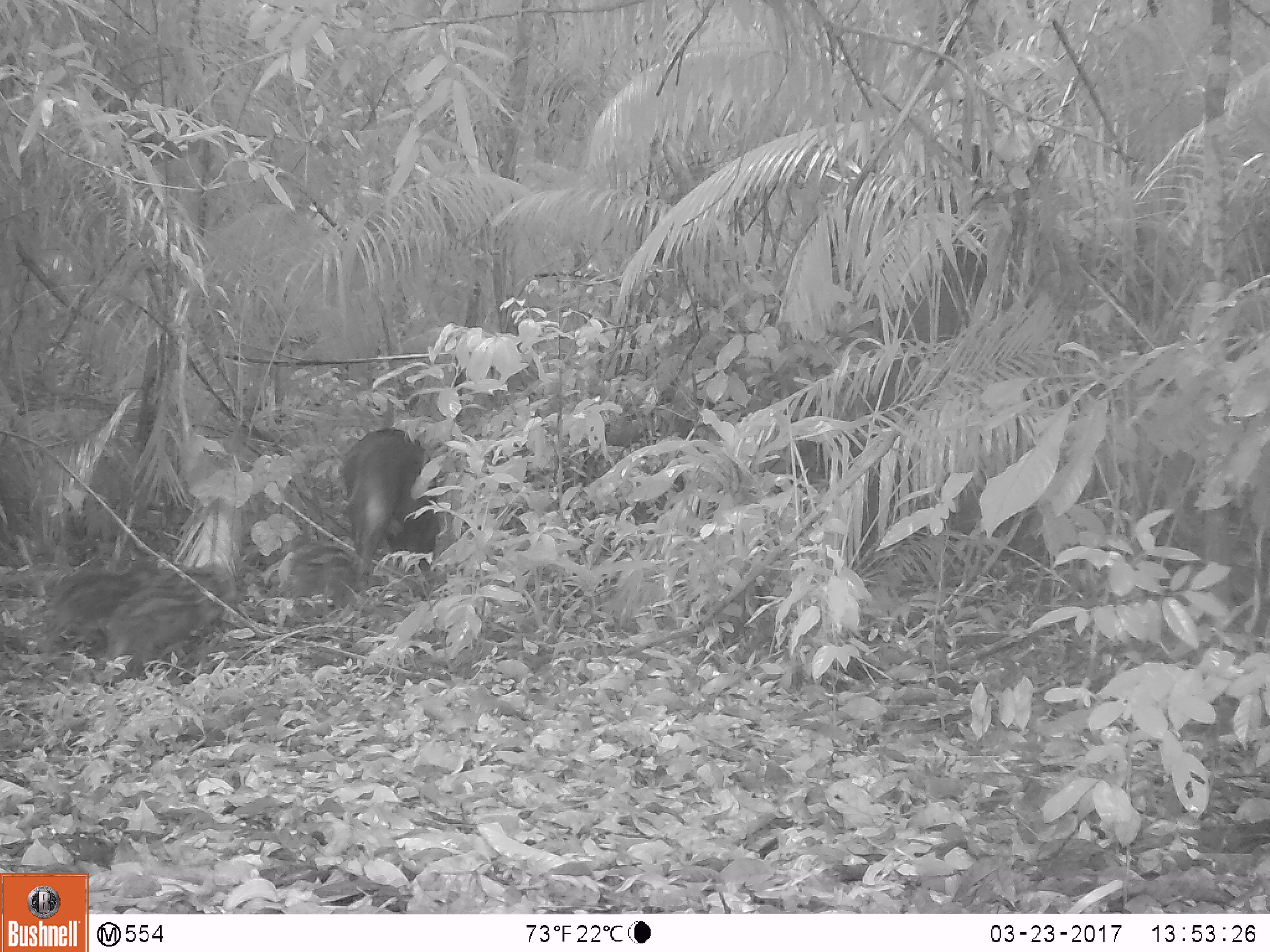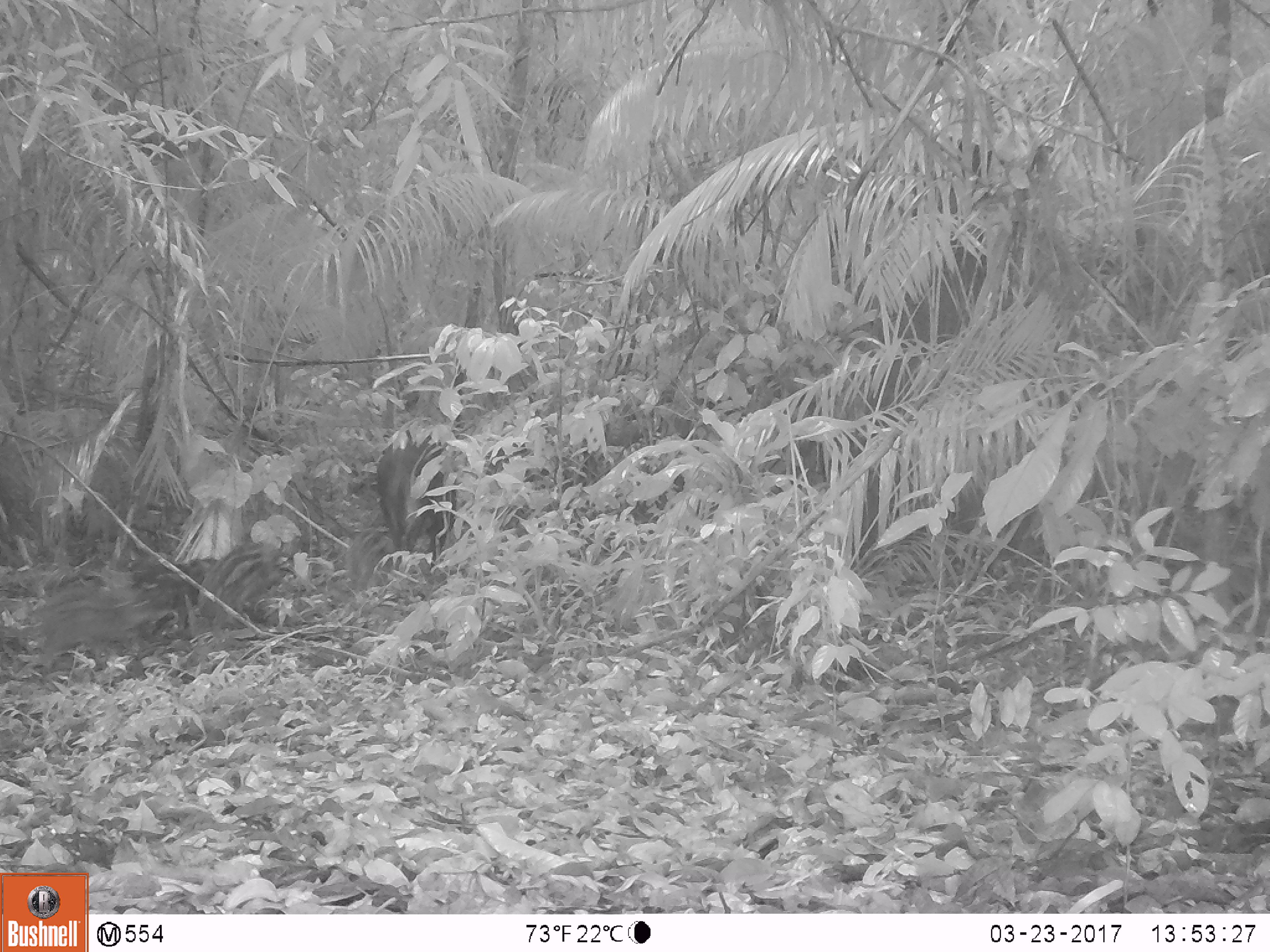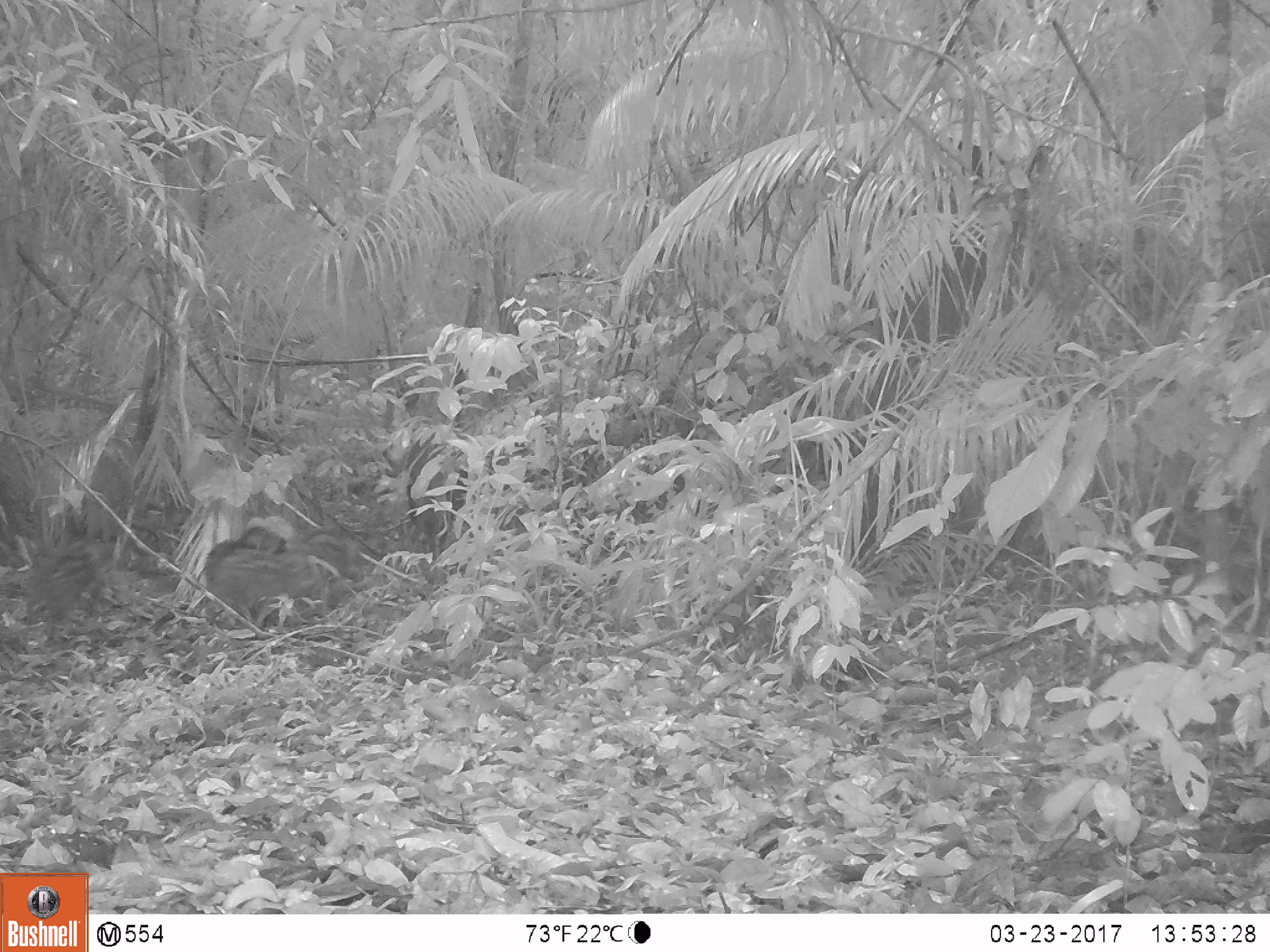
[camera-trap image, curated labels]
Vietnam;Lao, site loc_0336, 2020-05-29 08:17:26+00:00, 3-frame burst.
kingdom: Animalia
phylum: Chordata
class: Mammalia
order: Artiodactyla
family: Suidae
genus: Sus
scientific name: Sus scrofa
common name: eurasian wild pig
Eurasian wild pig (Sus scrofa). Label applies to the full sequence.